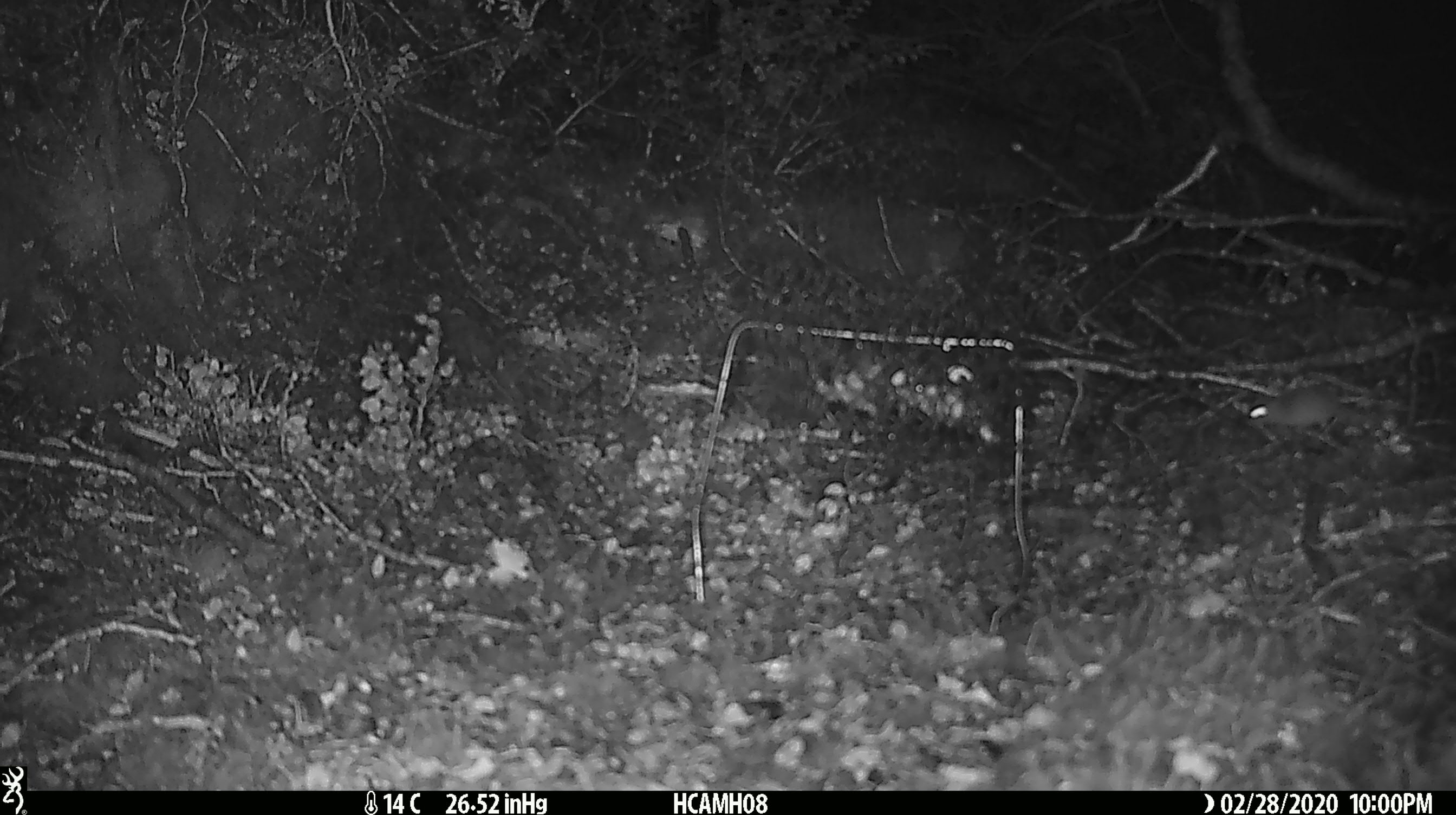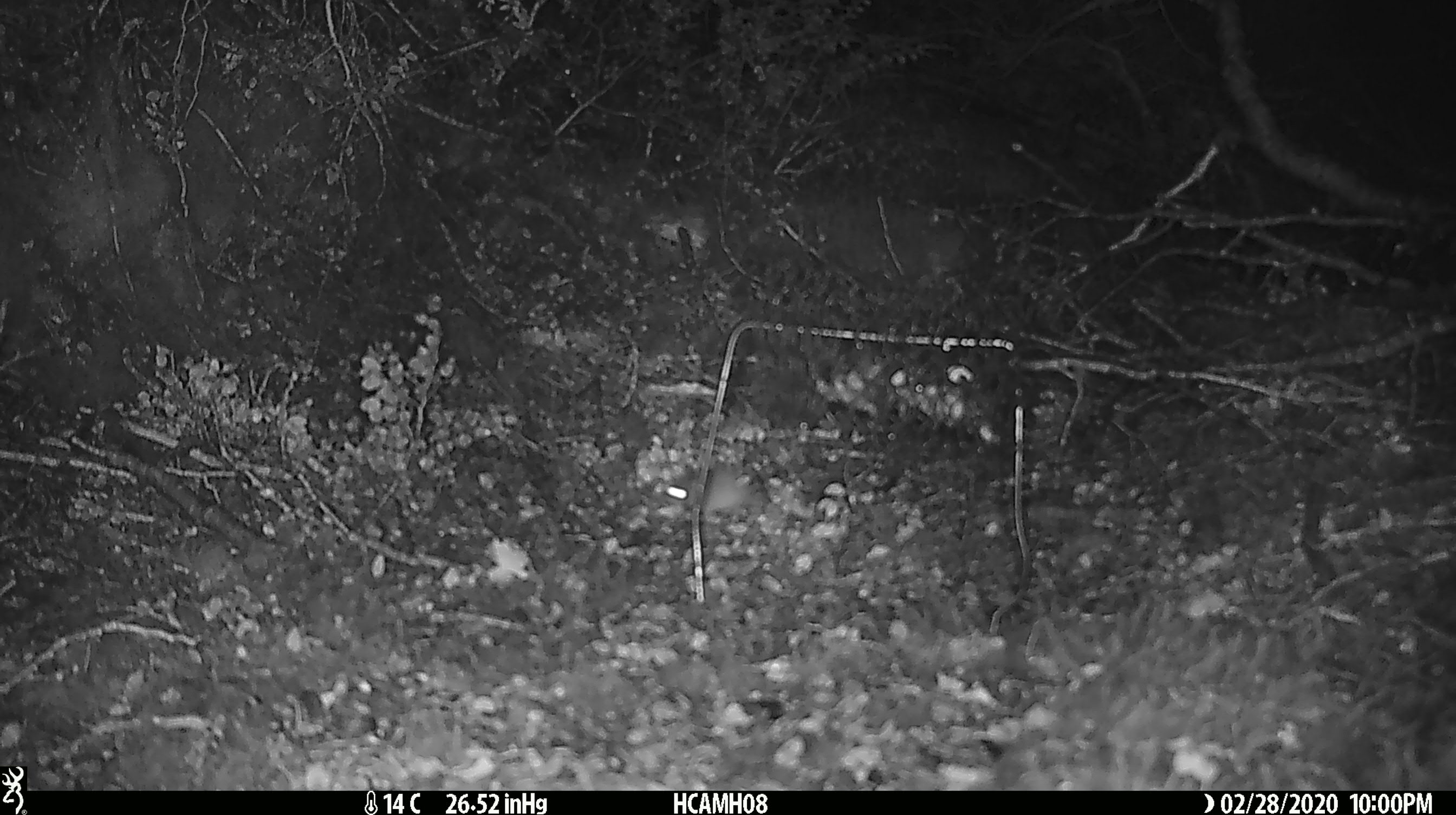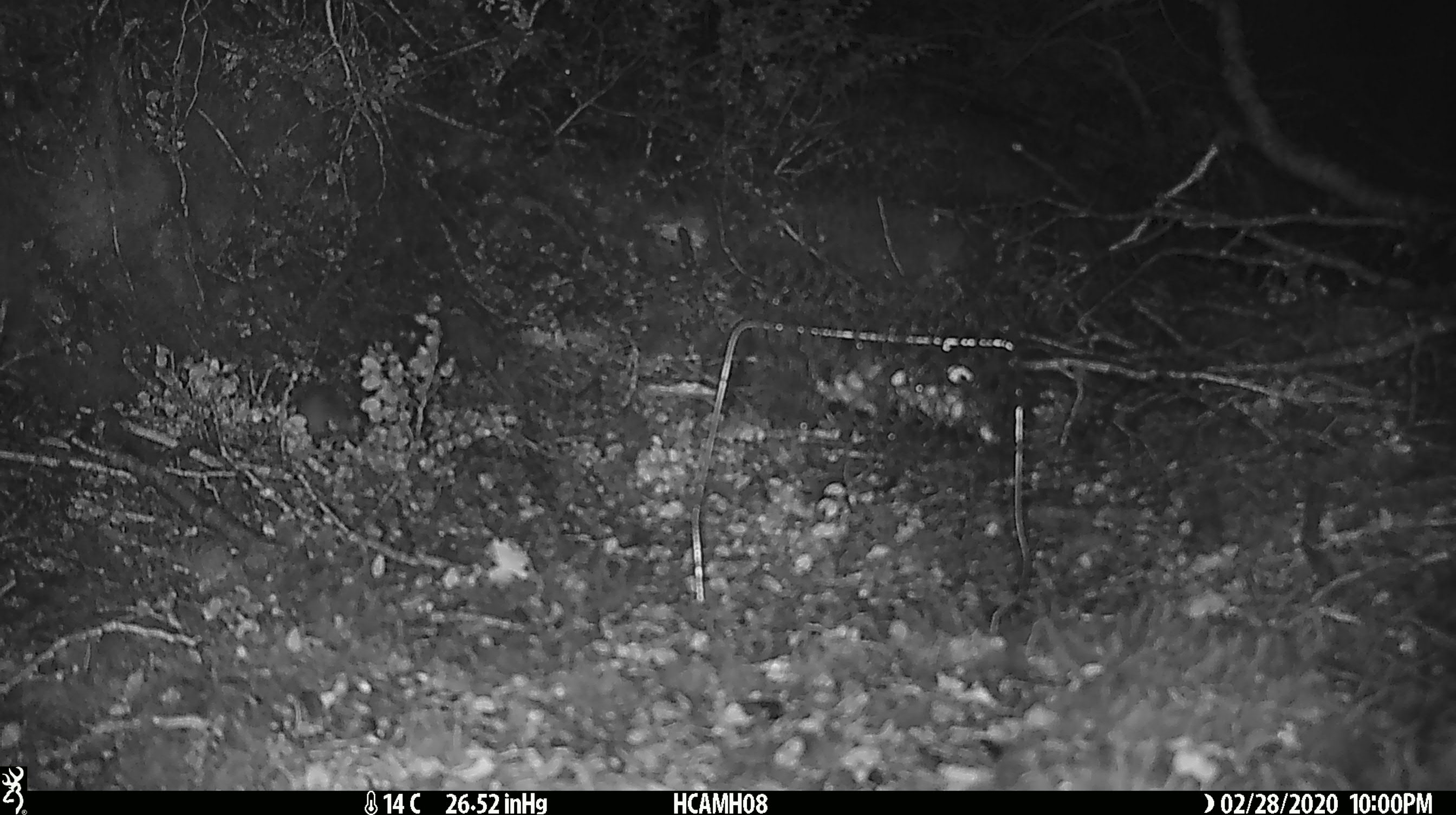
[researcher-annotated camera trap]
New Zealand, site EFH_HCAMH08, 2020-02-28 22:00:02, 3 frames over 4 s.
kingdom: Animalia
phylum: Chordata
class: Mammalia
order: Rodentia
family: Muridae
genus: Mus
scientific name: Mus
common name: mouse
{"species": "mouse (Mus)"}